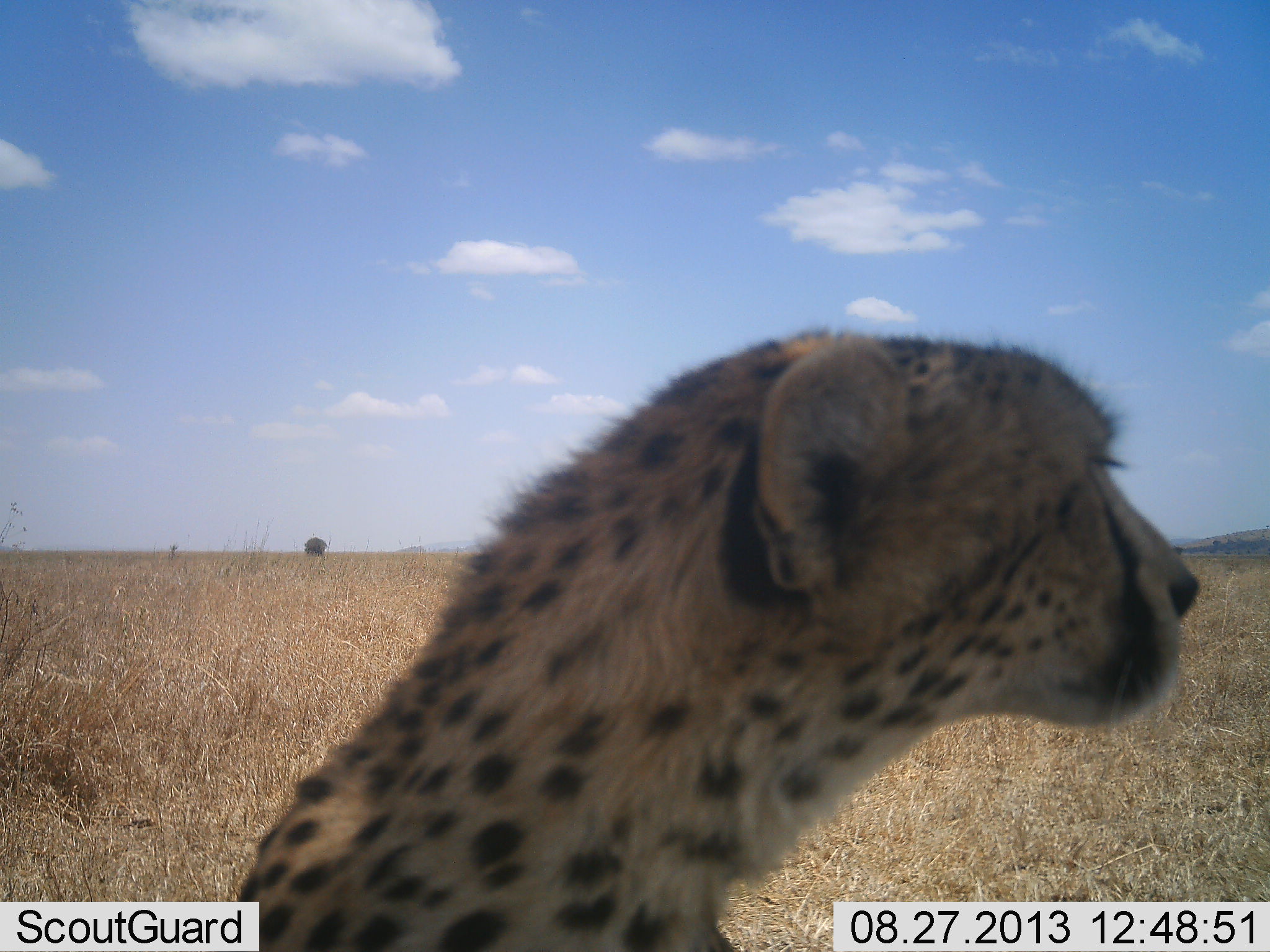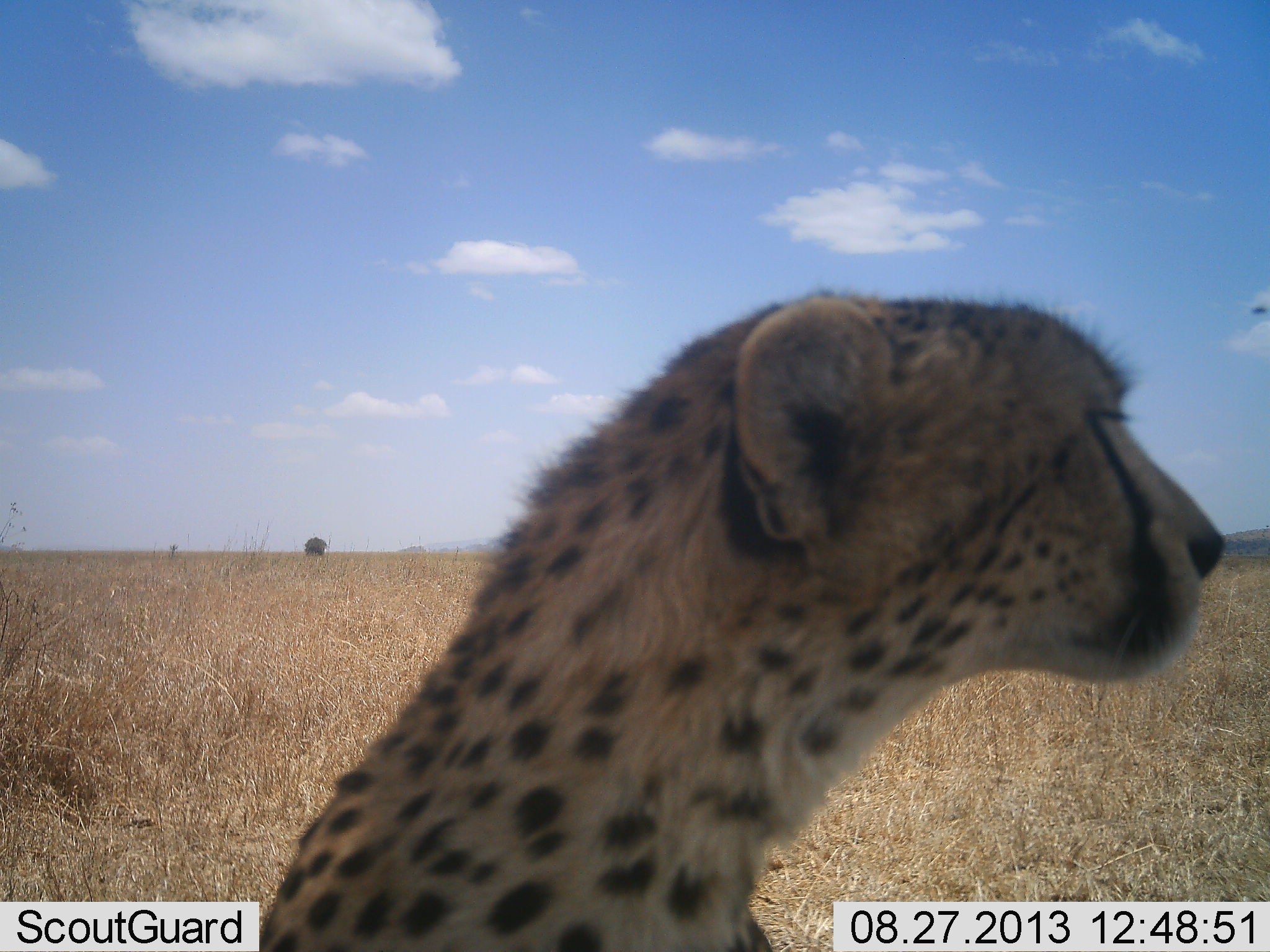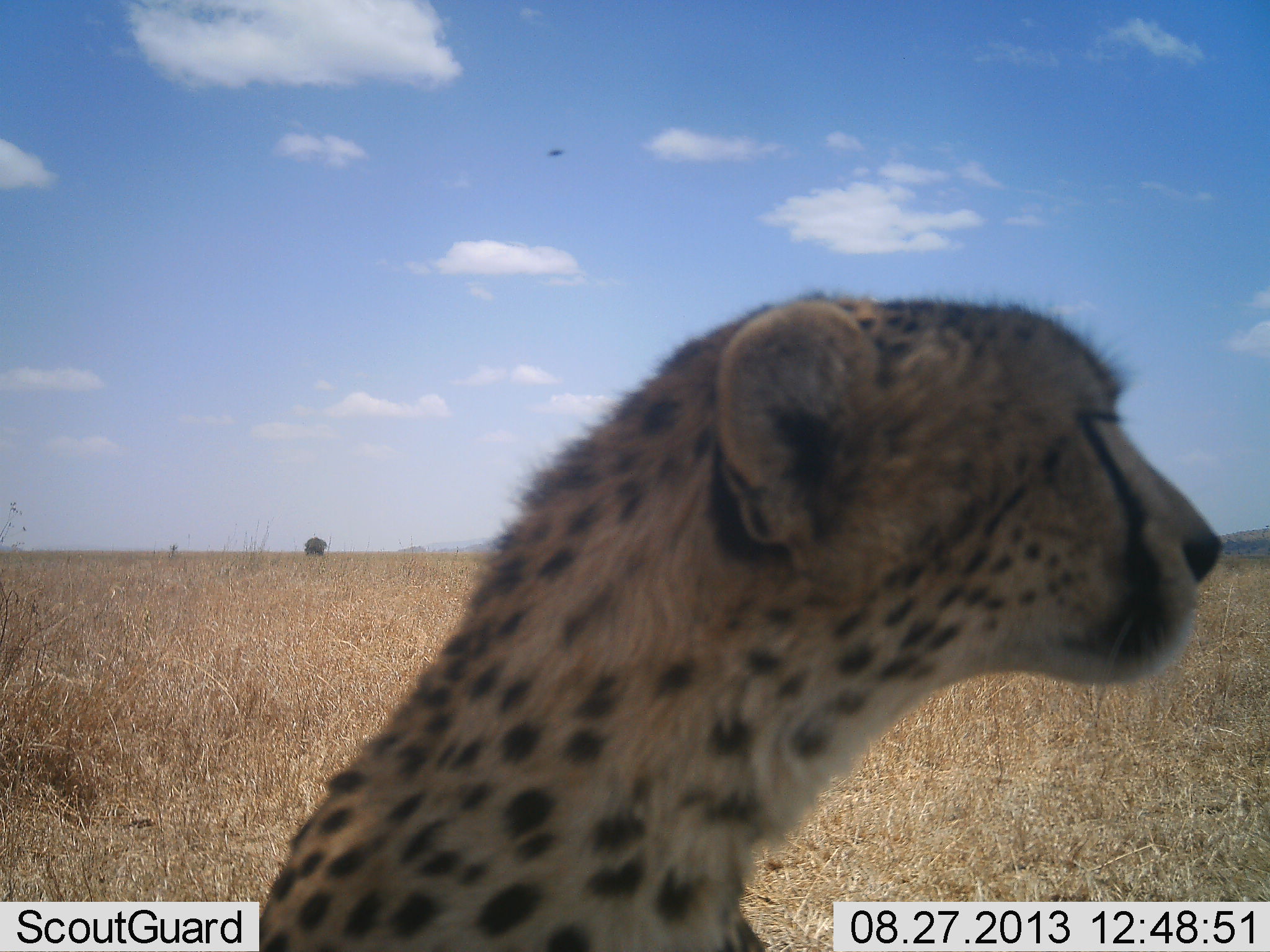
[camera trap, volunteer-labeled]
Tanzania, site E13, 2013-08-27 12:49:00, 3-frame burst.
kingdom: Animalia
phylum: Chordata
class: Mammalia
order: Carnivora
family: Felidae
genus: Acinonyx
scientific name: Acinonyx jubatus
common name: cheetah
Cheetah (Acinonyx jubatus), count 1. Behavior (volunteer vote fractions): standing 55%, resting 45%, moving 0%, interacting 0%. Young present (vote fraction): 0%. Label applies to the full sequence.